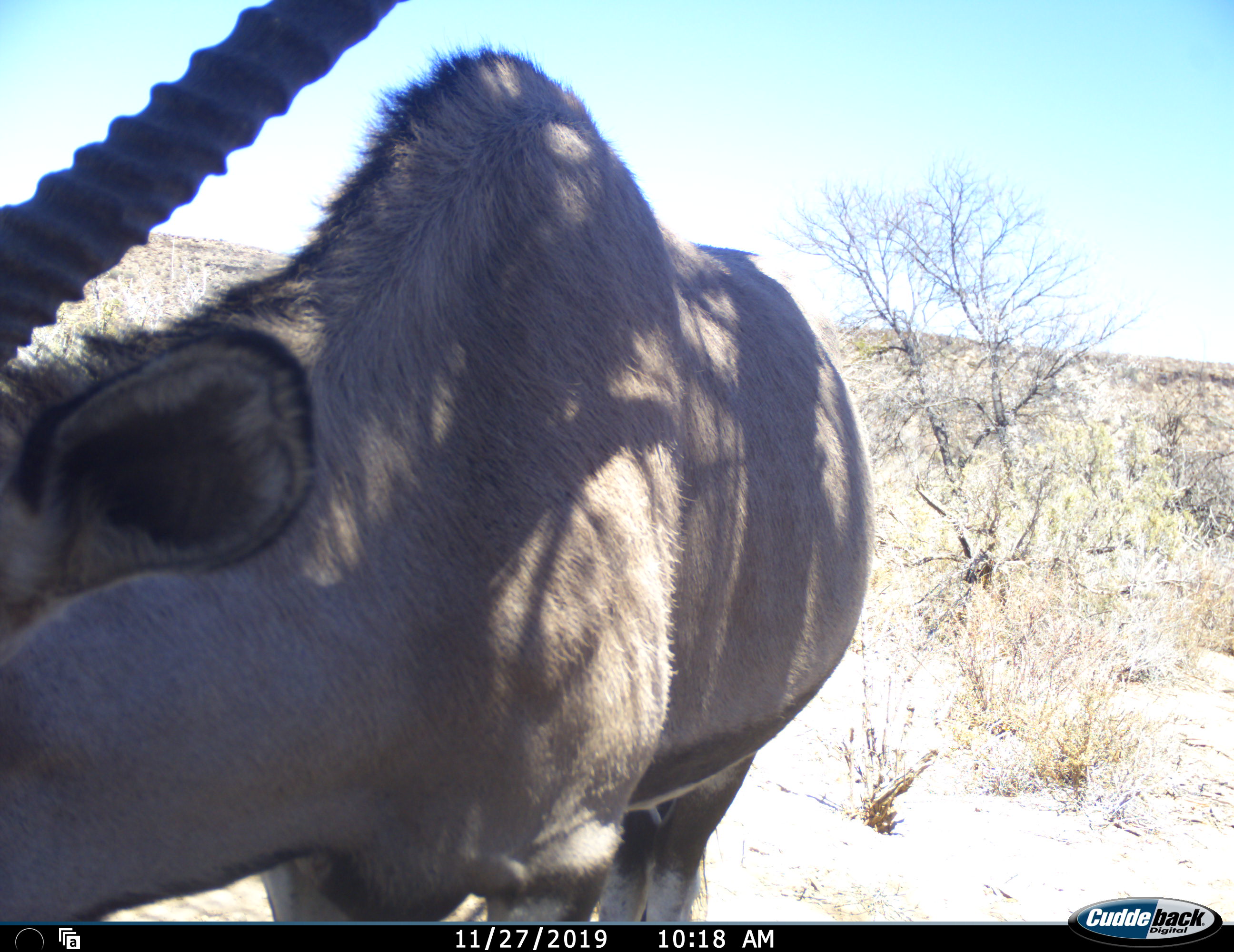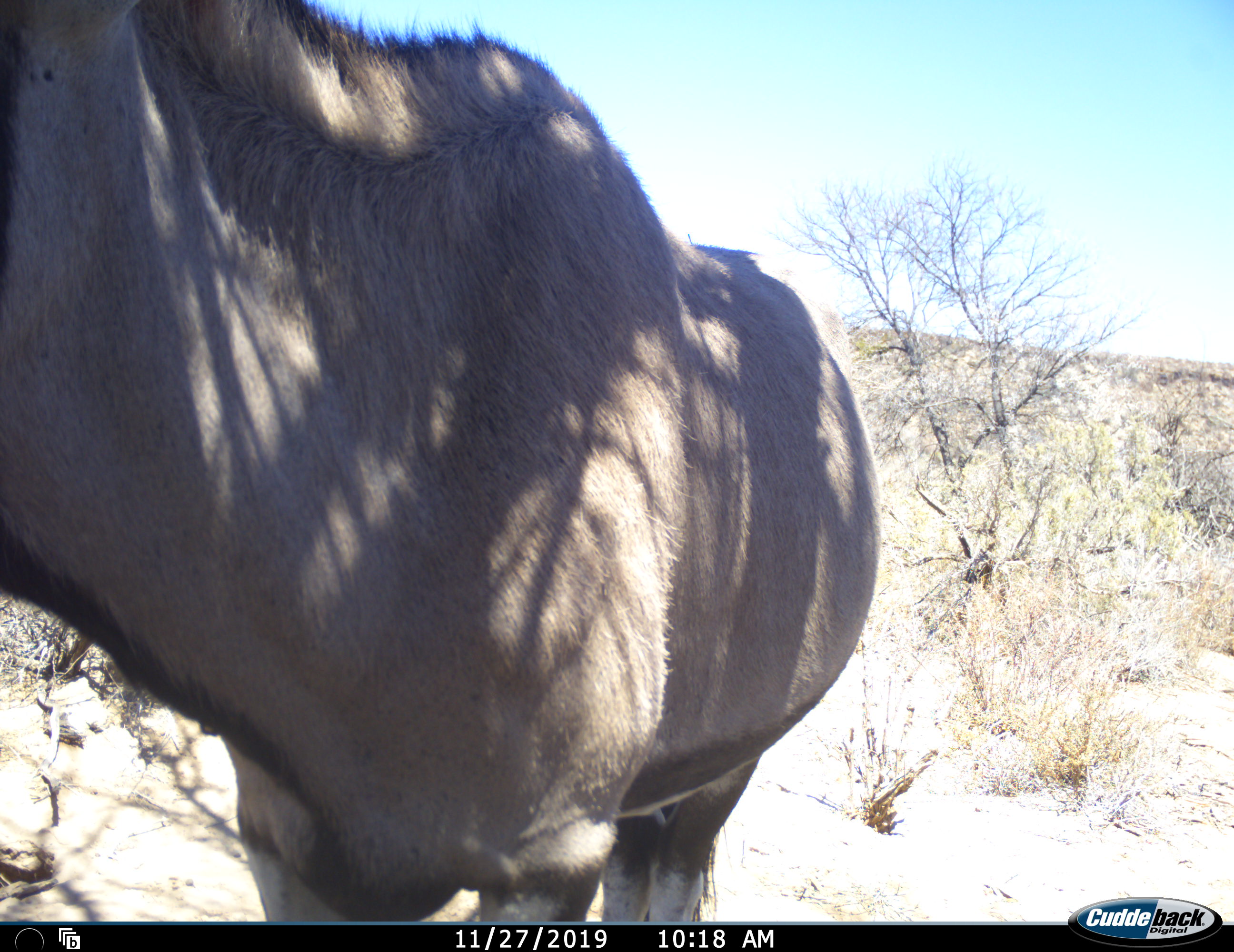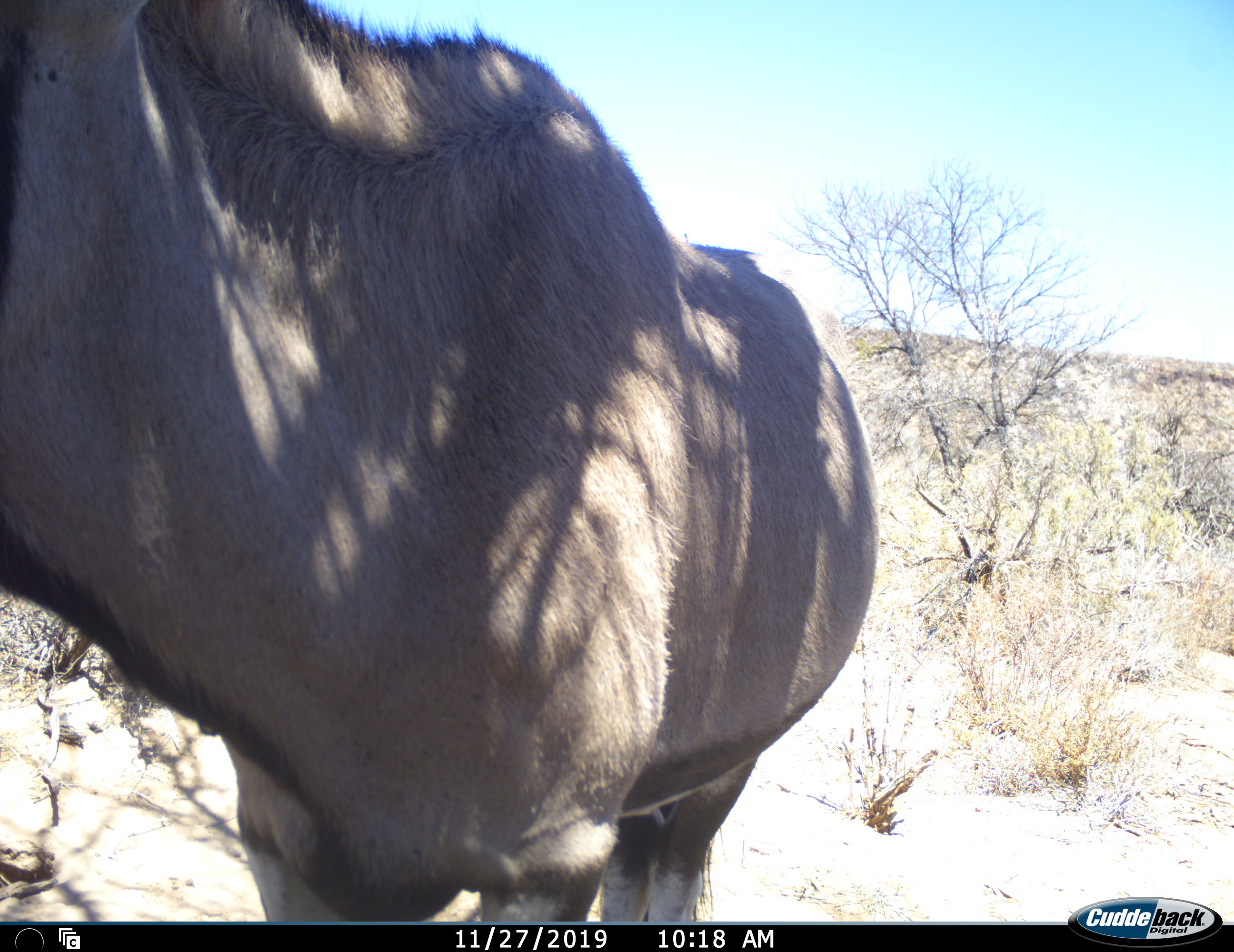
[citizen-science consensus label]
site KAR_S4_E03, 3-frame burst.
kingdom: Animalia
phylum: Chordata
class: Mammalia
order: Artiodactyla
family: Bovidae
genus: Oryx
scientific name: Oryx gazella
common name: gemsbok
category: oryx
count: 1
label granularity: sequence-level